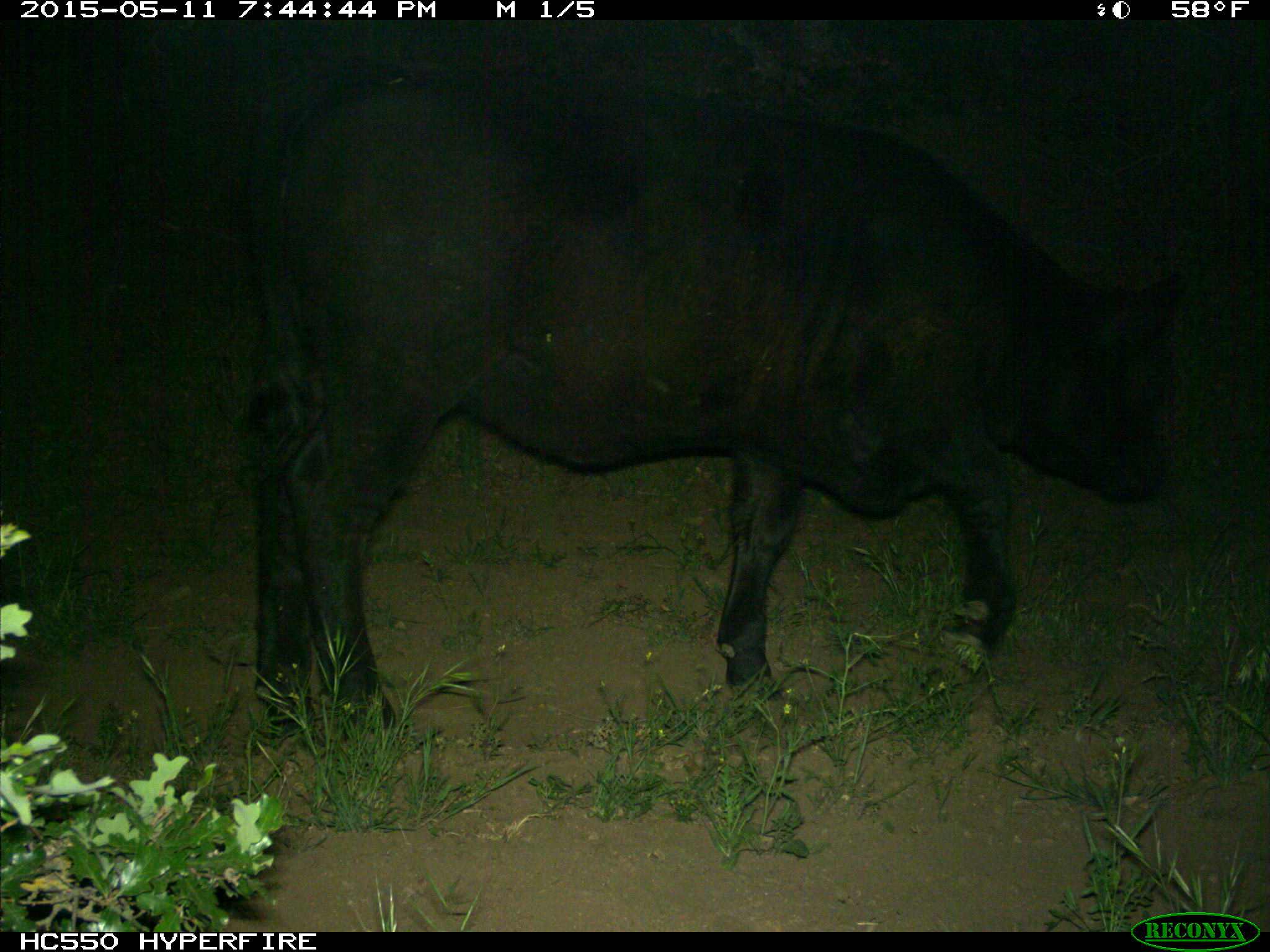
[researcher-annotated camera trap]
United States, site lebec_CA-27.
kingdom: Animalia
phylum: Chordata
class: Mammalia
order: Artiodactyla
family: Bovidae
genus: Bos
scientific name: Bos taurus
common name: domestic cow